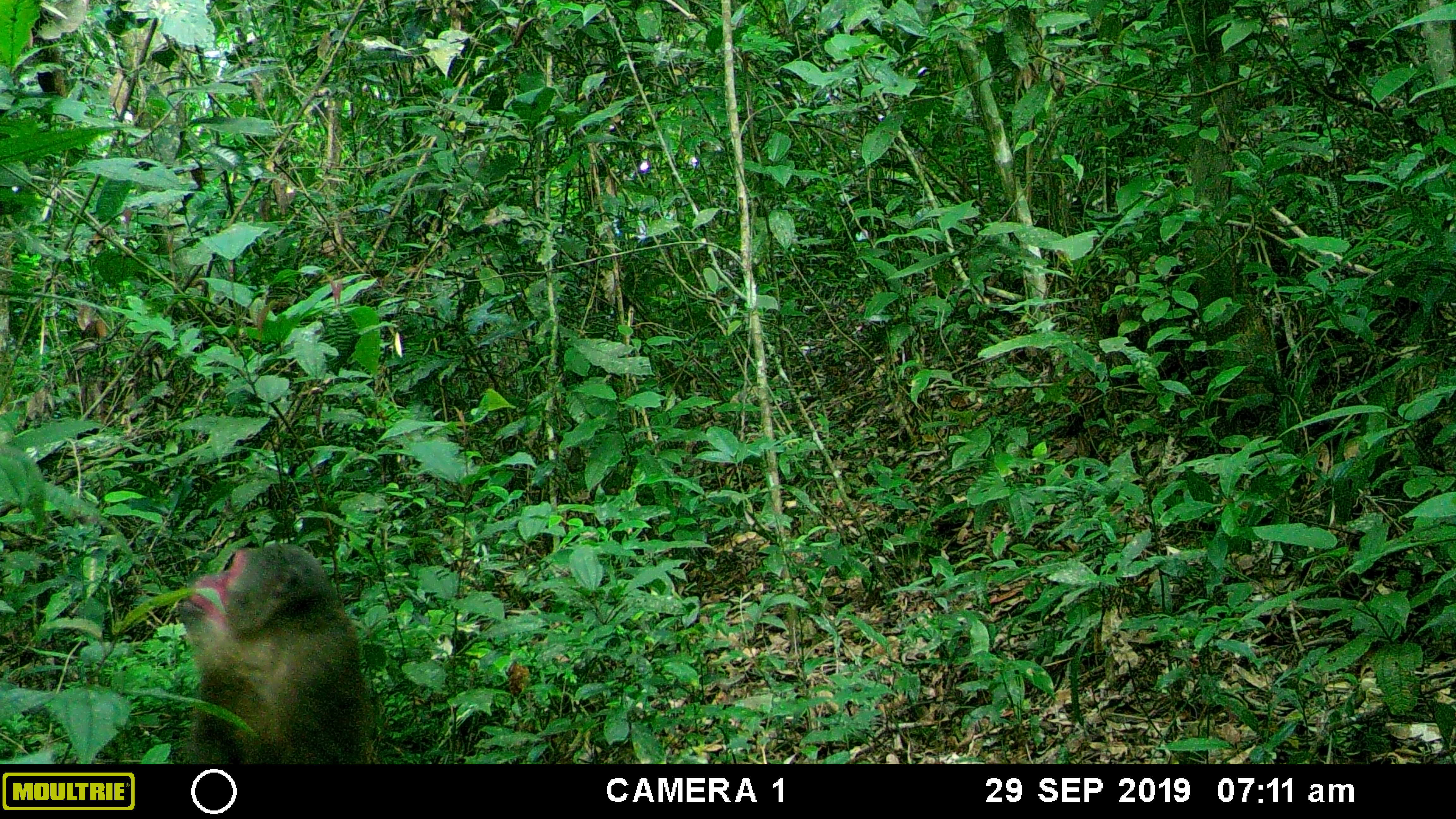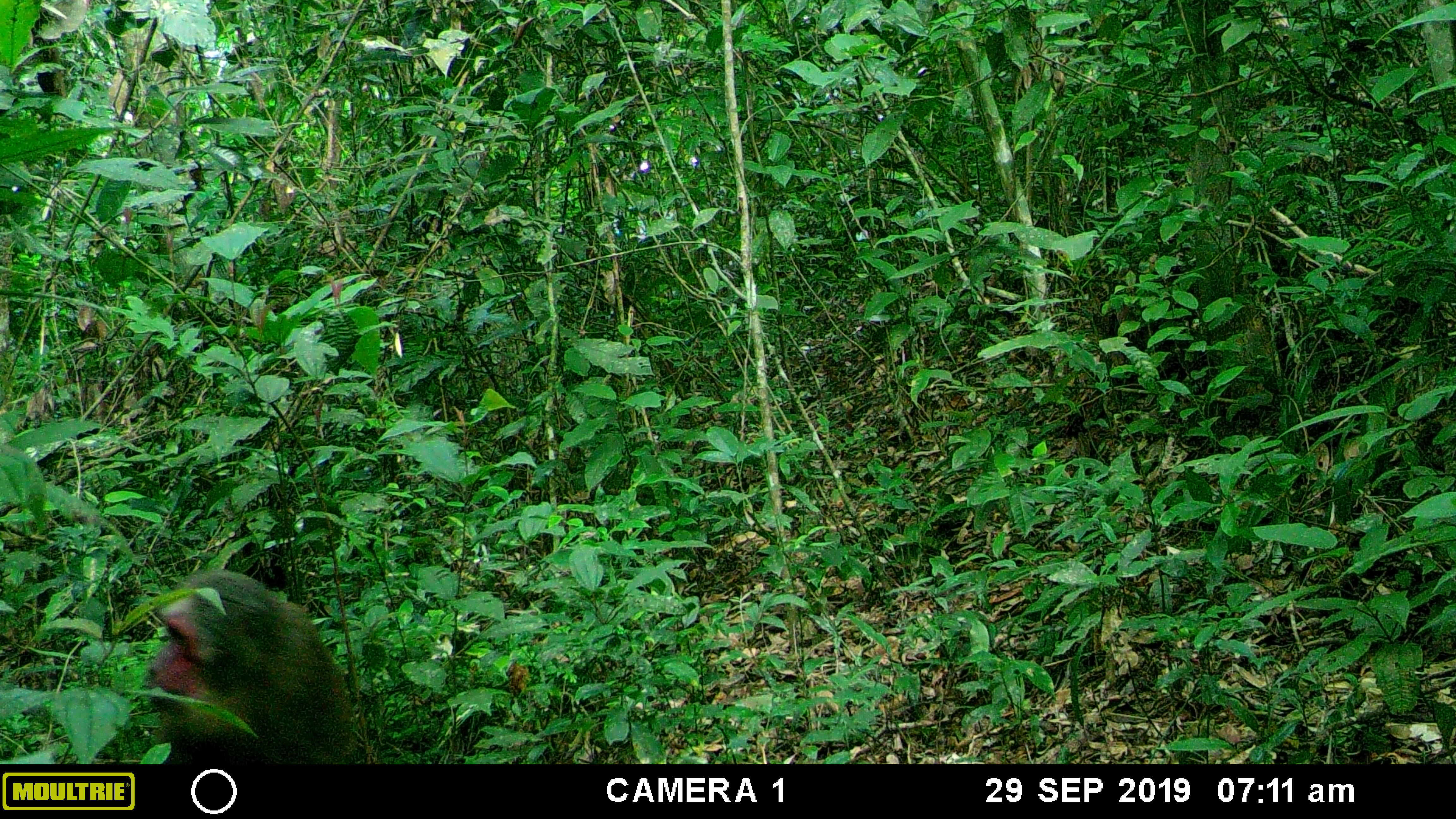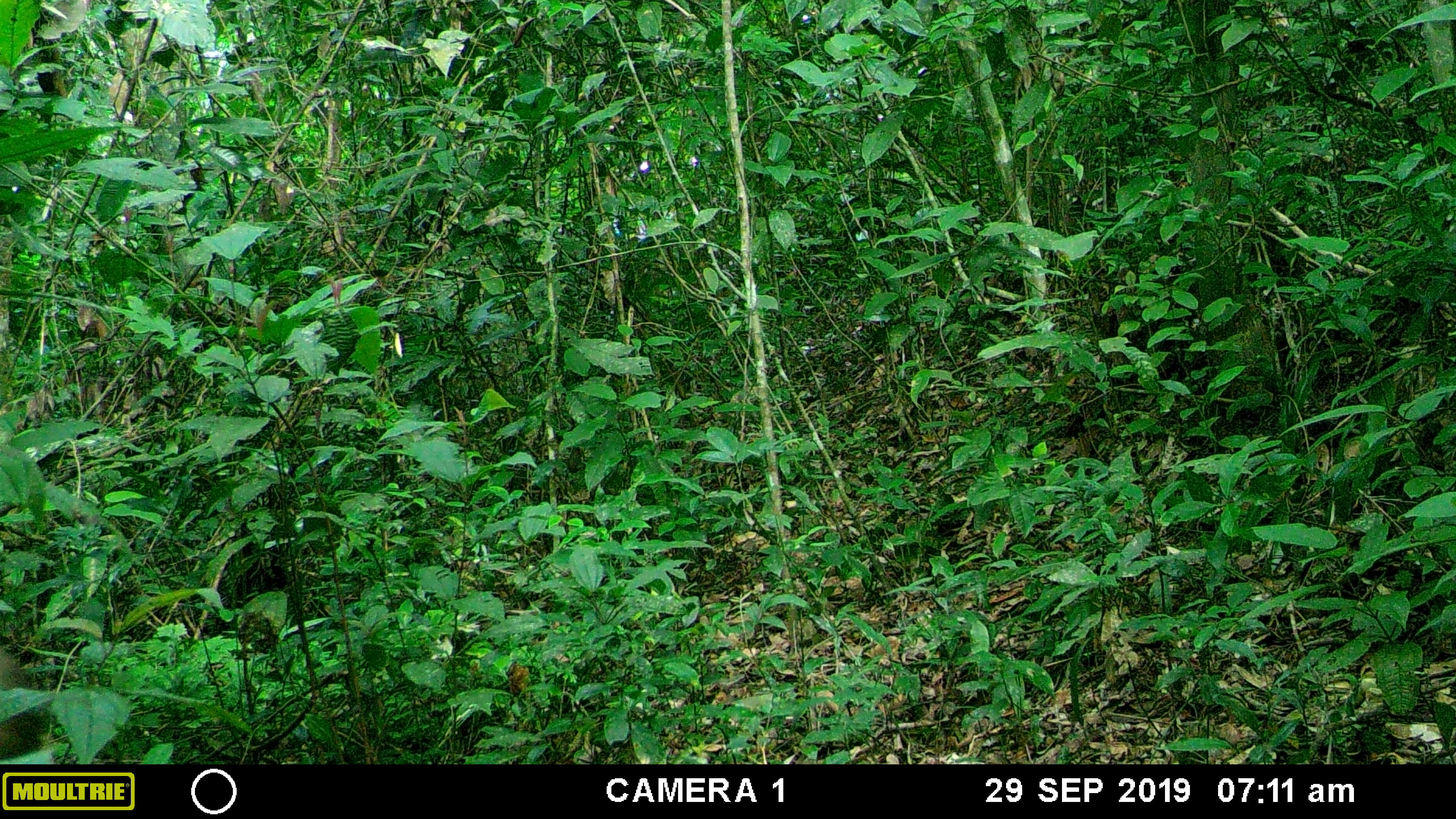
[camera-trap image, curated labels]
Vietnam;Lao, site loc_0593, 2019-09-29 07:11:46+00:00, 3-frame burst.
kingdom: Animalia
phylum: Chordata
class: Mammalia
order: Primates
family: Cercopithecidae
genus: Macaca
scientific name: Macaca arctoides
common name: stump-tailed macaque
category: stump tailed macaque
Stump tailed macaque (stump-tailed macaque) (Macaca arctoides). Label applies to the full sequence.